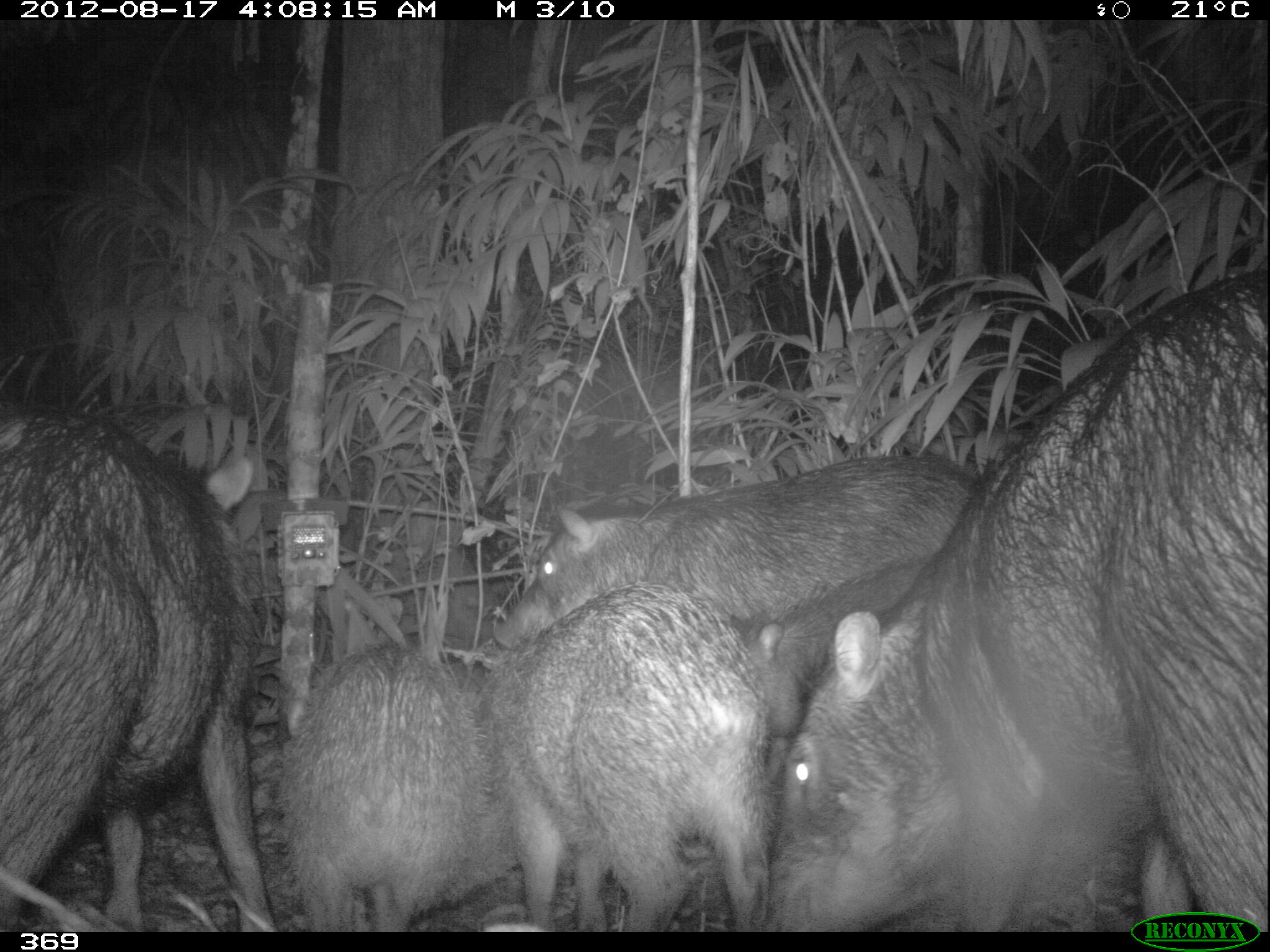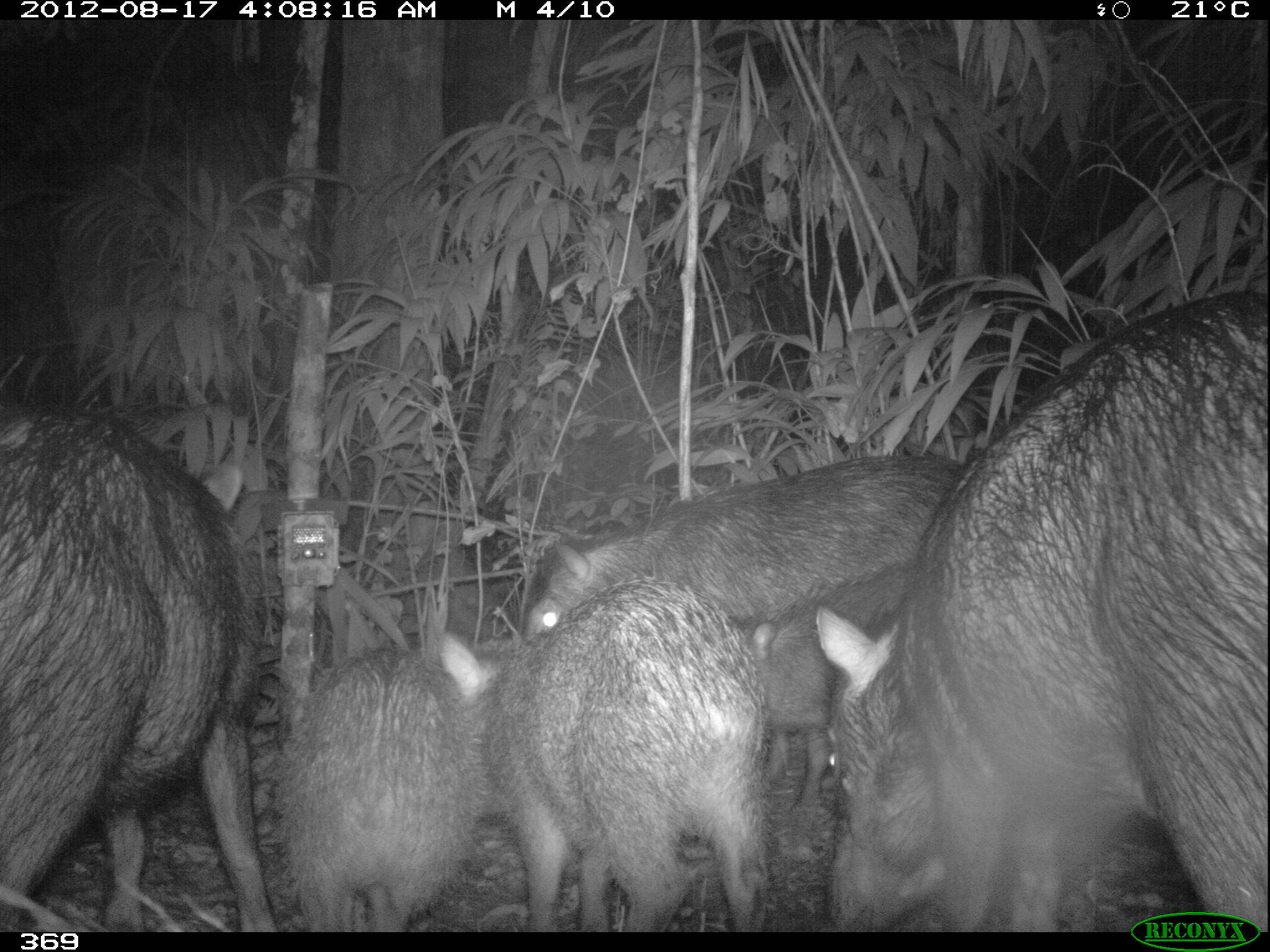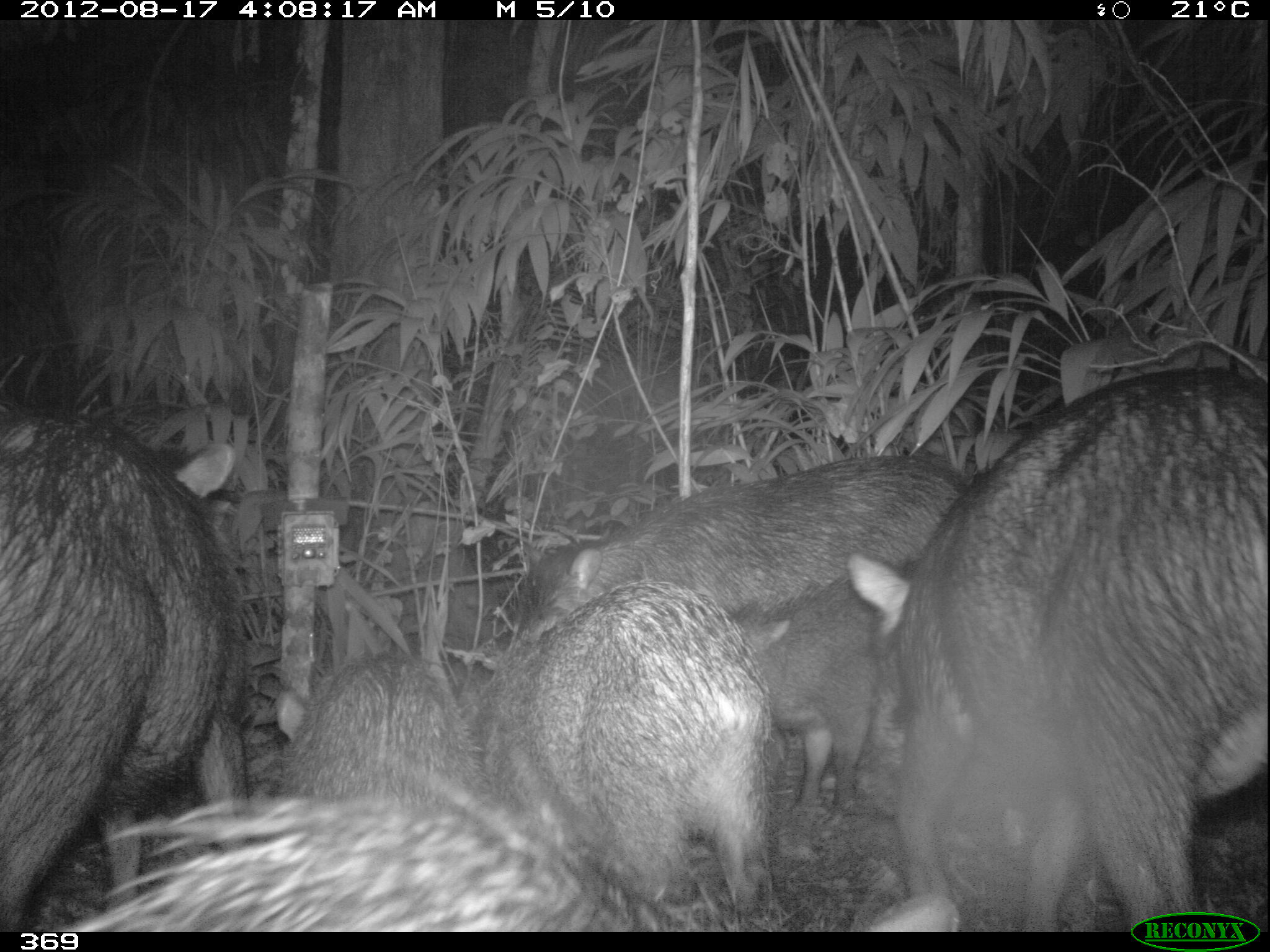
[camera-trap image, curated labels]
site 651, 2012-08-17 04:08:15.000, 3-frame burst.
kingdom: Animalia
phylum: Chordata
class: Mammalia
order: Artiodactyla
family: Tayassuidae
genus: Tayassu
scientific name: Tayassu pecari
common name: white-lipped peccary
Tayassu pecari (white-lipped peccary).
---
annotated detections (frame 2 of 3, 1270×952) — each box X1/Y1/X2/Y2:
tayassu pecari: 816/287/1270/932; 0/393/276/930; 437/577/769/932; 521/449/969/641; 273/649/484/931; 737/557/913/812